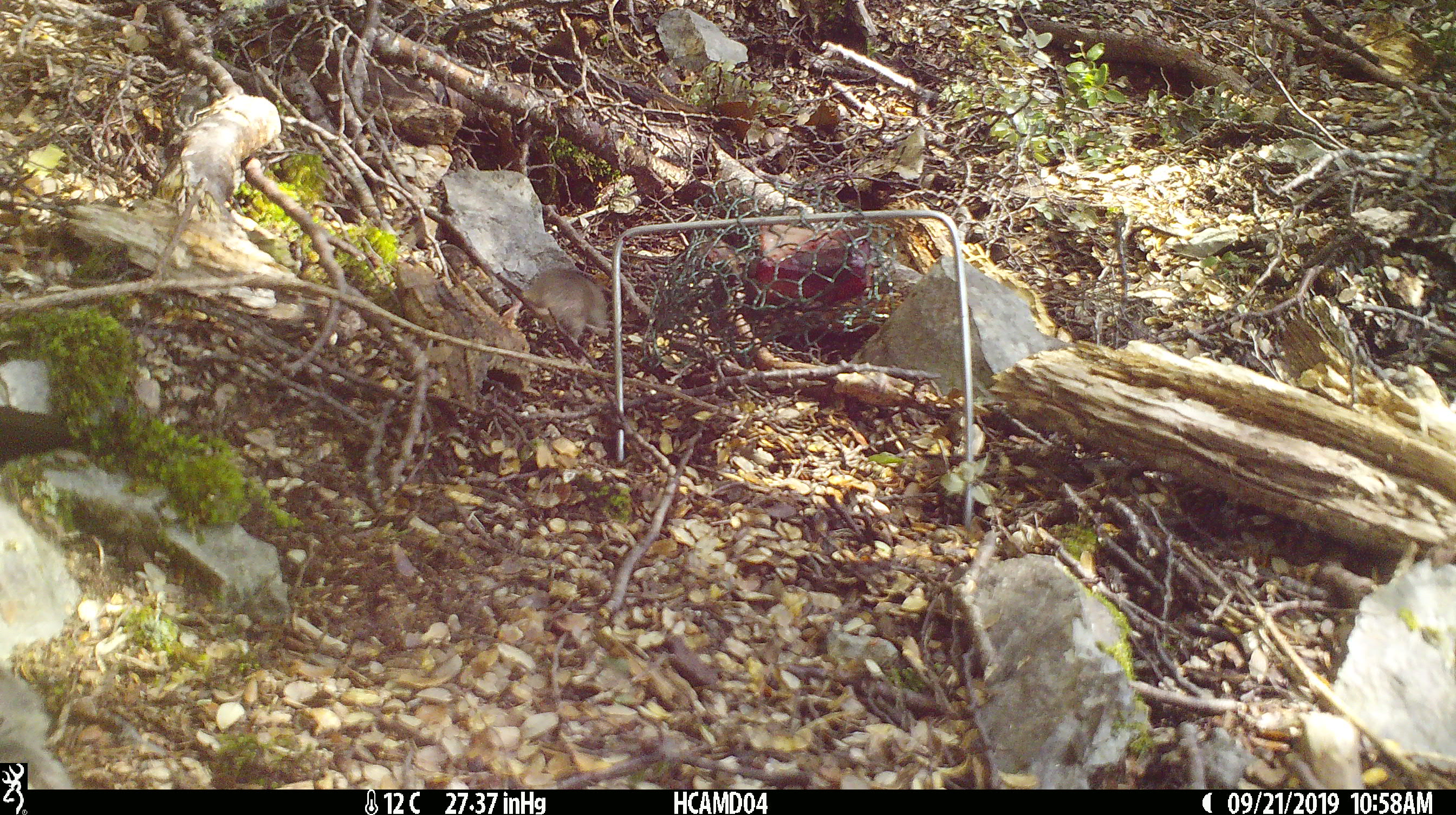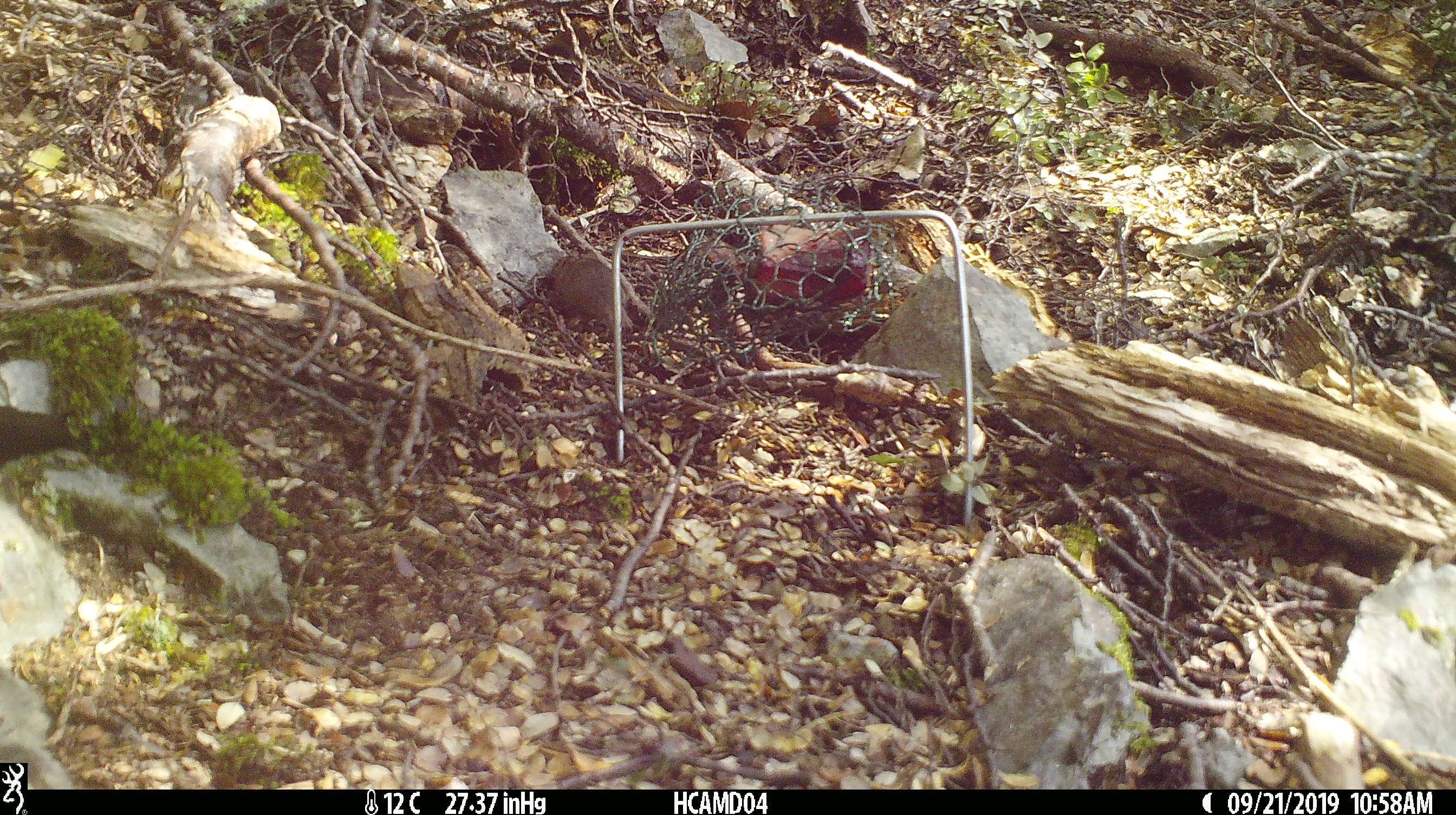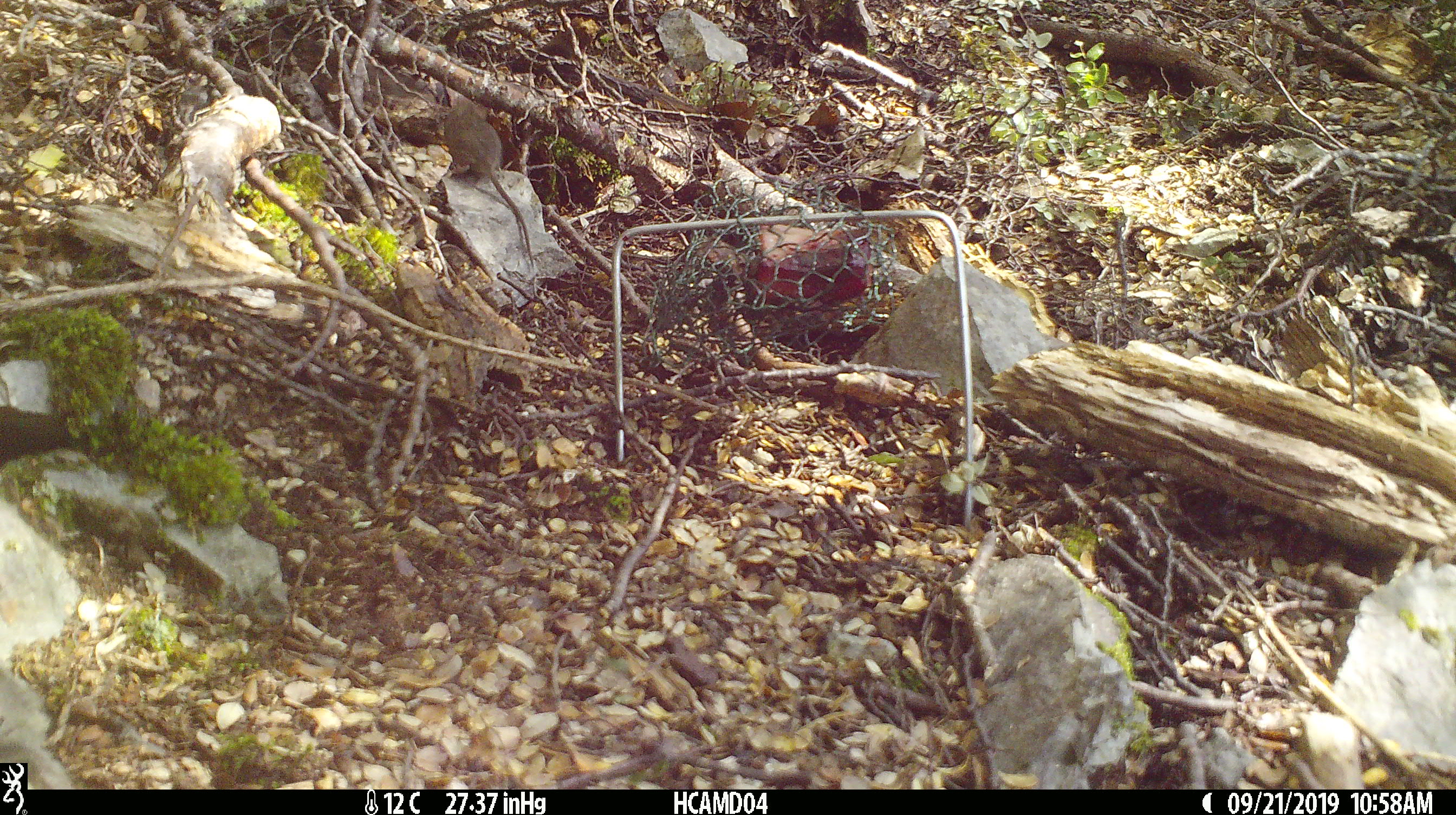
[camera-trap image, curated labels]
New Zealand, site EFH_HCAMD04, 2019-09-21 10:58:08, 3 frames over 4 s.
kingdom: Animalia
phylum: Chordata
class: Mammalia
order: Rodentia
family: Muridae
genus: Mus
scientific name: Mus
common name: mouse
Mouse (Mus).